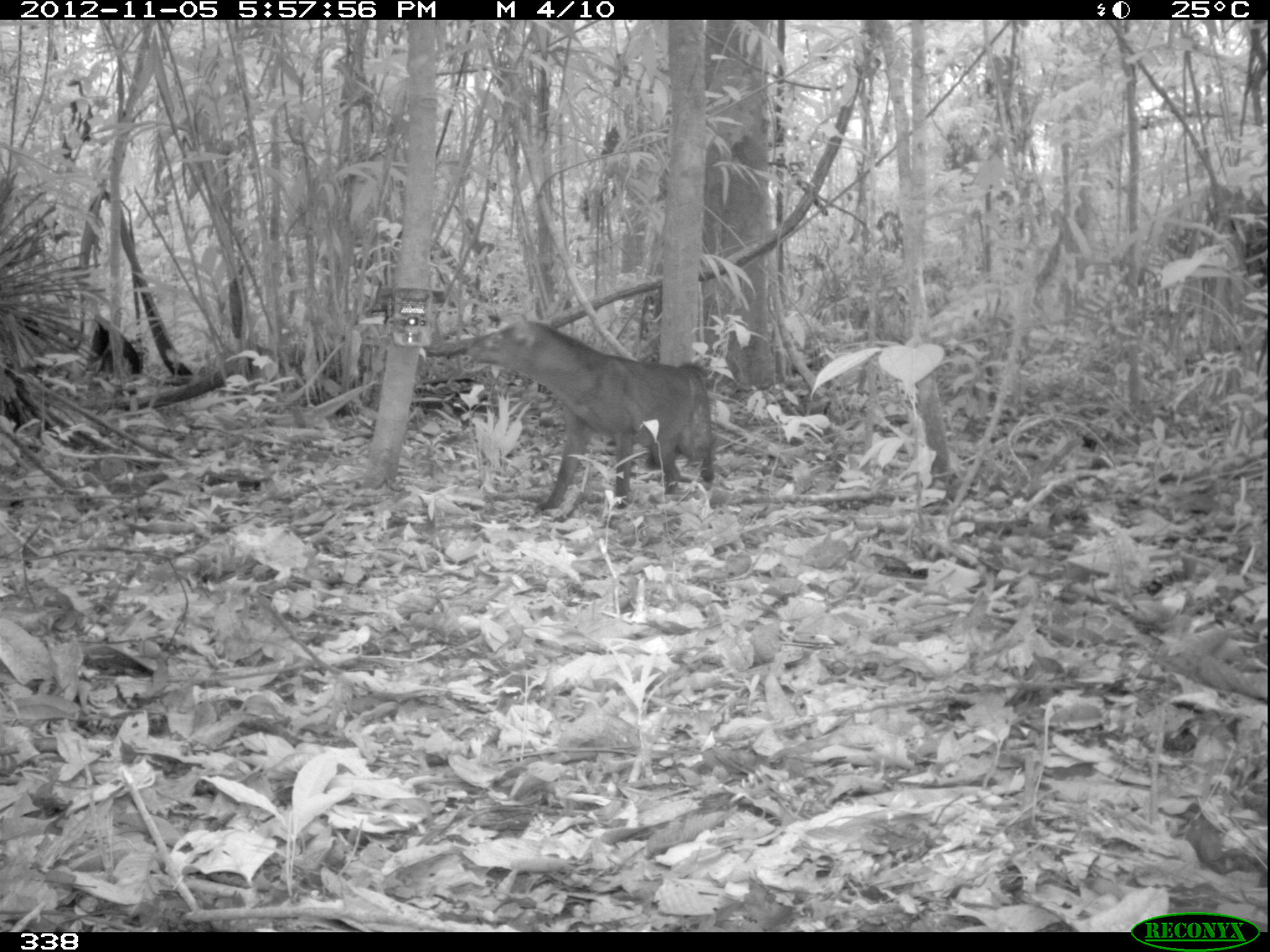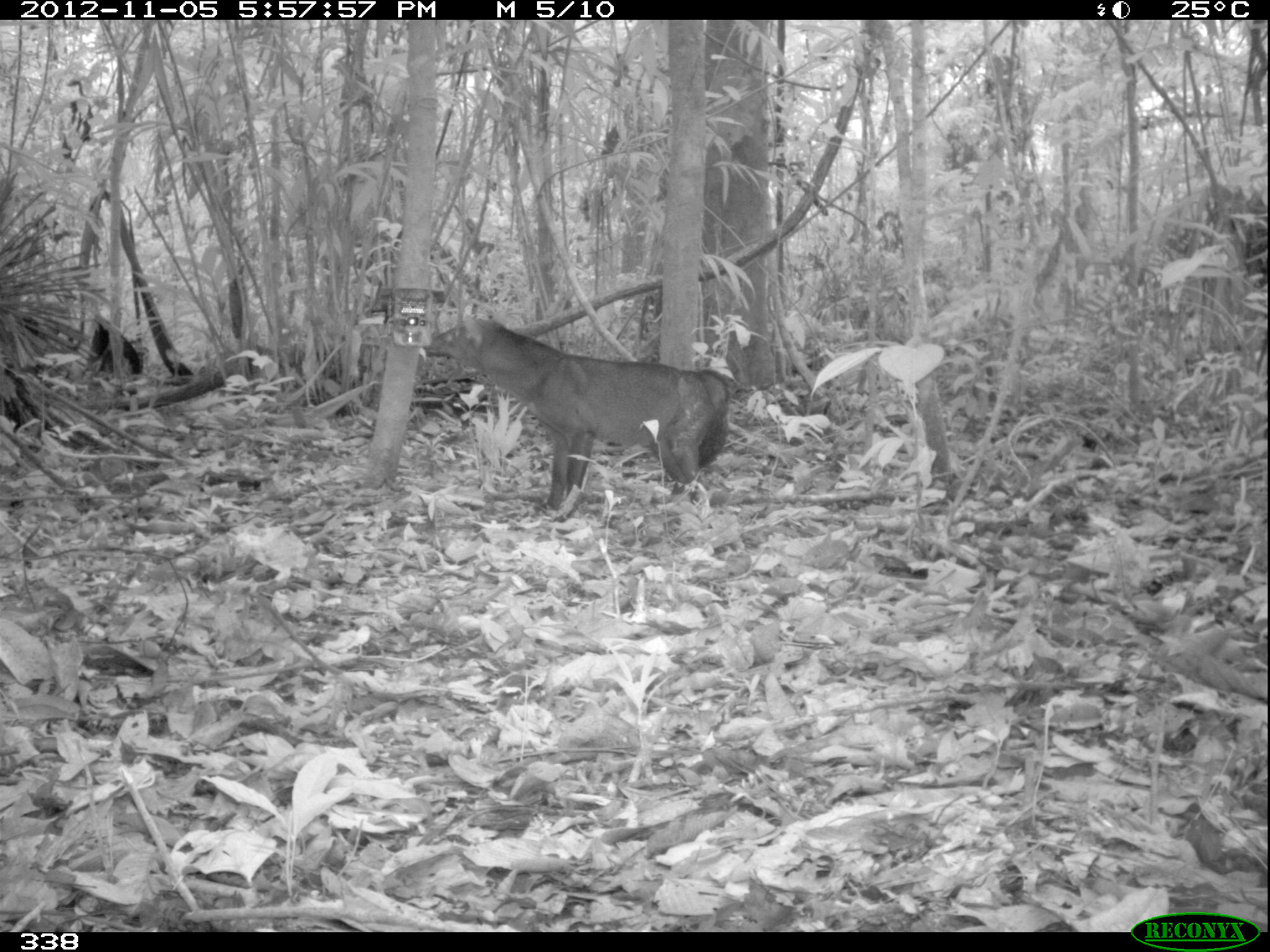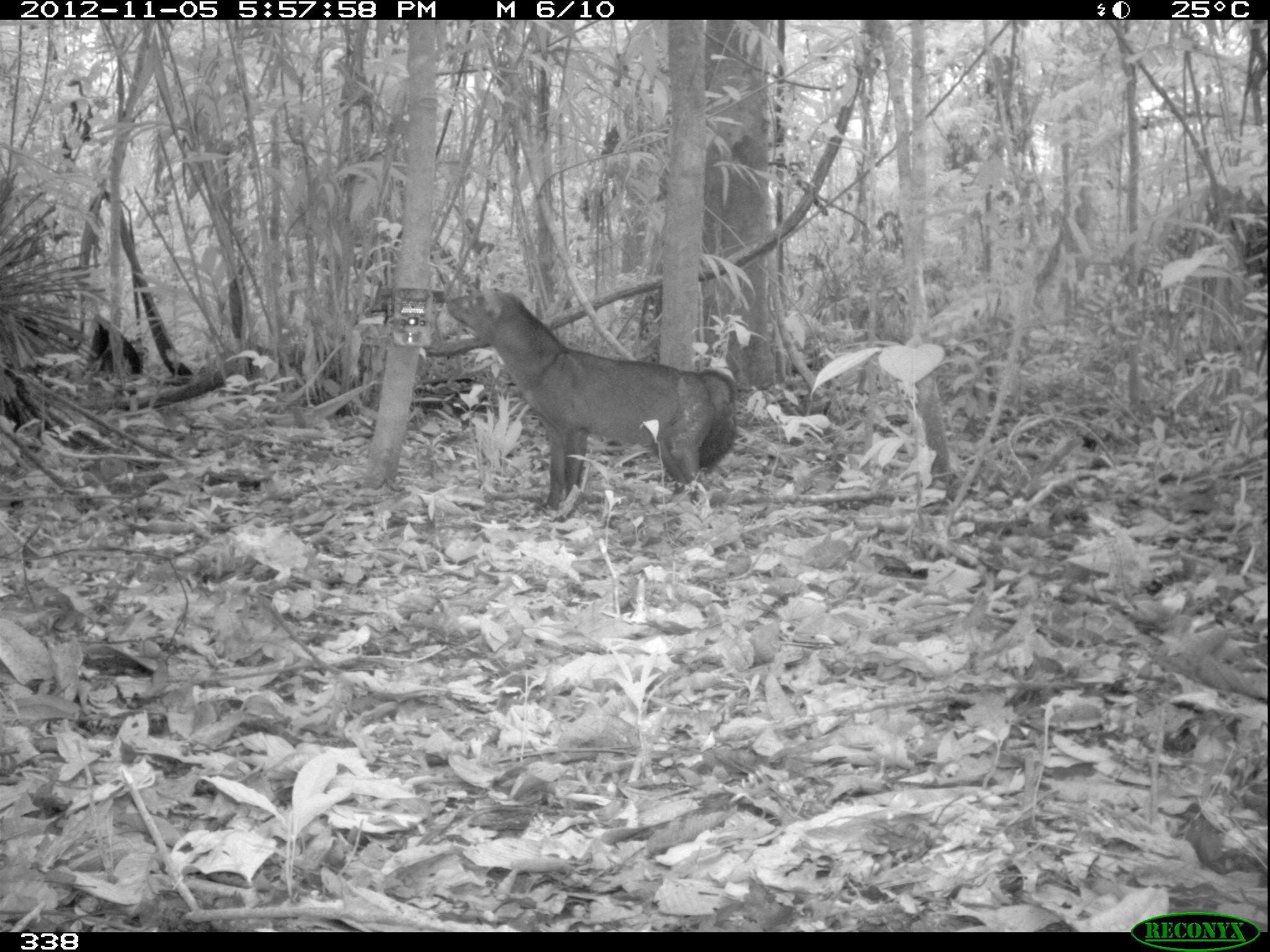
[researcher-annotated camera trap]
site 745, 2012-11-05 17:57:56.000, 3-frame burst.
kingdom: Animalia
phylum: Chordata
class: Mammalia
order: Carnivora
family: Canidae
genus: Atelocynus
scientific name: Atelocynus microtis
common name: short-eared dog